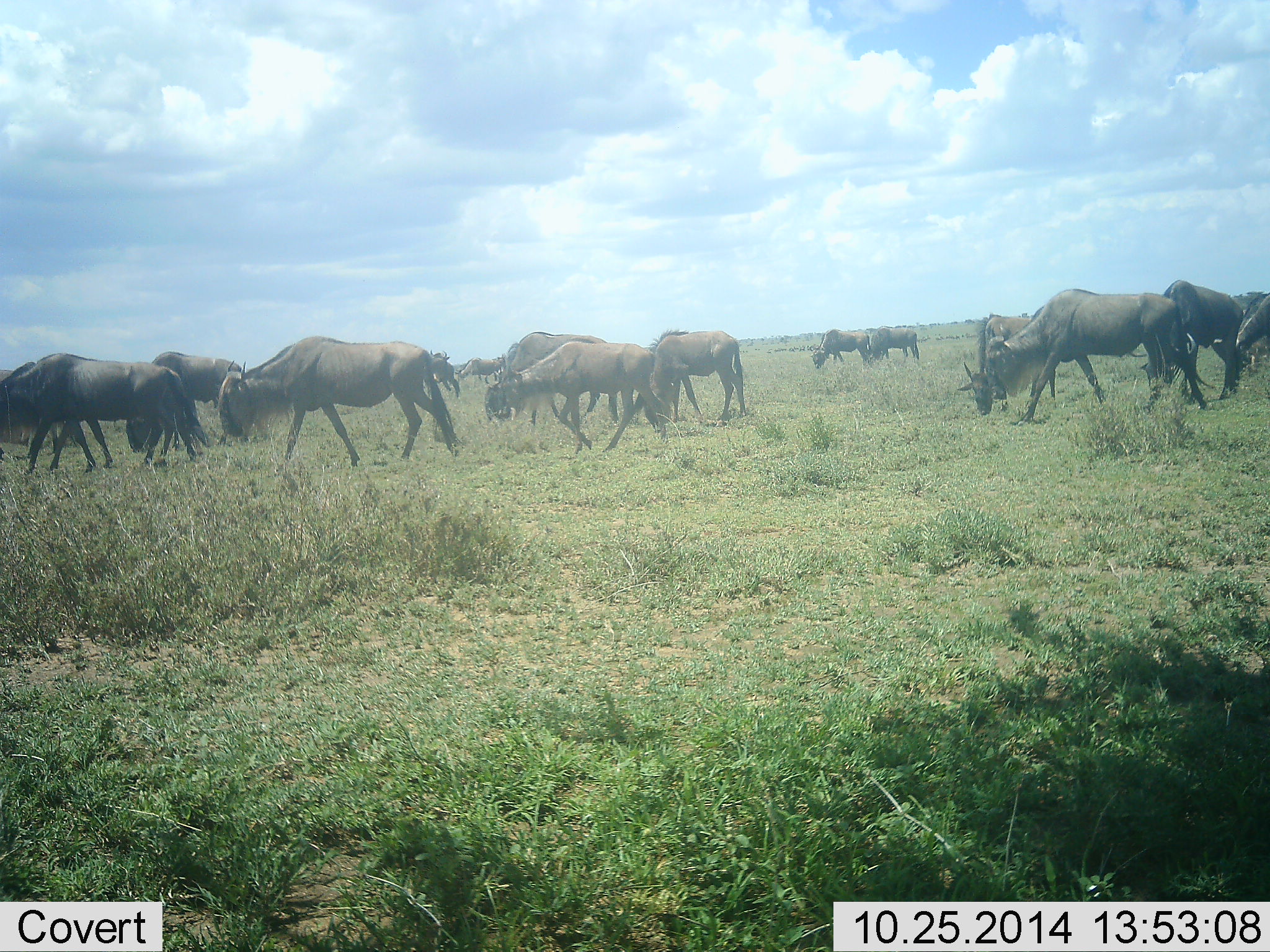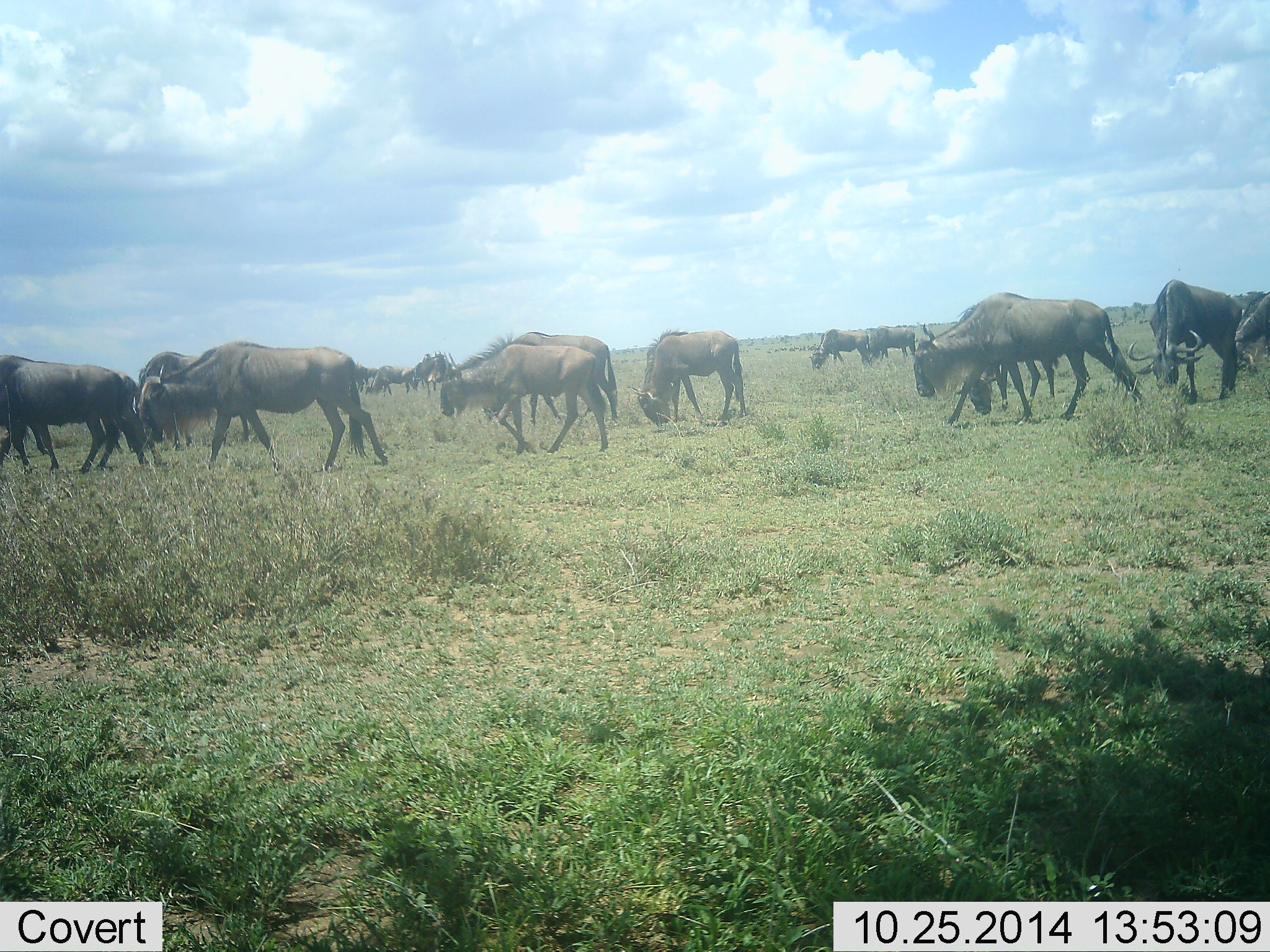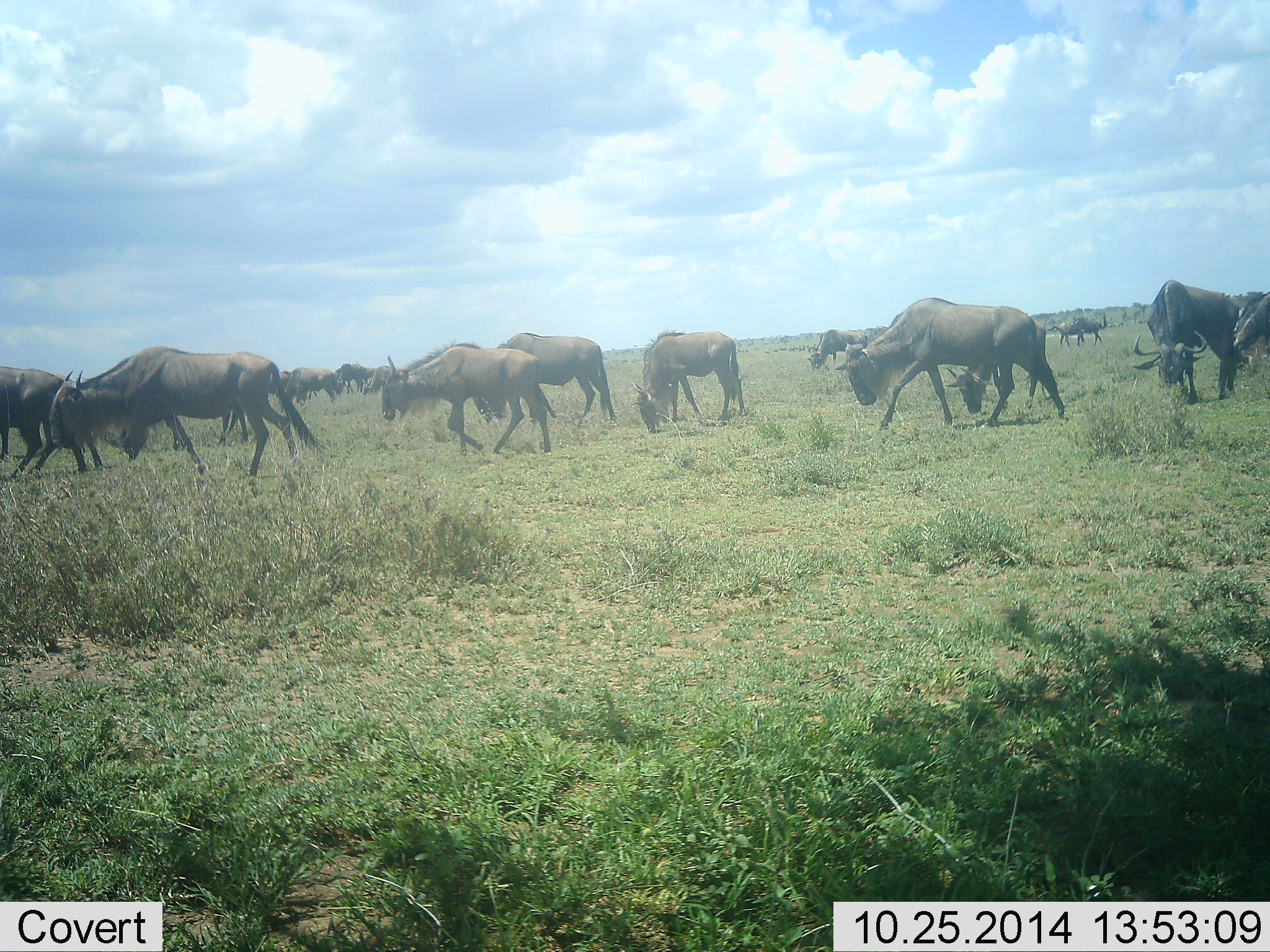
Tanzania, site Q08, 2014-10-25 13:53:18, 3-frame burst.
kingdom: Animalia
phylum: Chordata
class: Mammalia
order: Artiodactyla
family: Bovidae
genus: Connochaetes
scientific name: Connochaetes taurinus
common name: blue wildebeest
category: wildebeest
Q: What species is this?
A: Wildebeest (blue wildebeest) (Connochaetes taurinus).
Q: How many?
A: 11-50.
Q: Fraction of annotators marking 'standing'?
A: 30%.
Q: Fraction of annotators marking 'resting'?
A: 0%.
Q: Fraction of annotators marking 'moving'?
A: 90%.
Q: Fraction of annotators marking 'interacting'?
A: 0%.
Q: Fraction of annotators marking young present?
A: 0%.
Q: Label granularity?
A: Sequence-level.